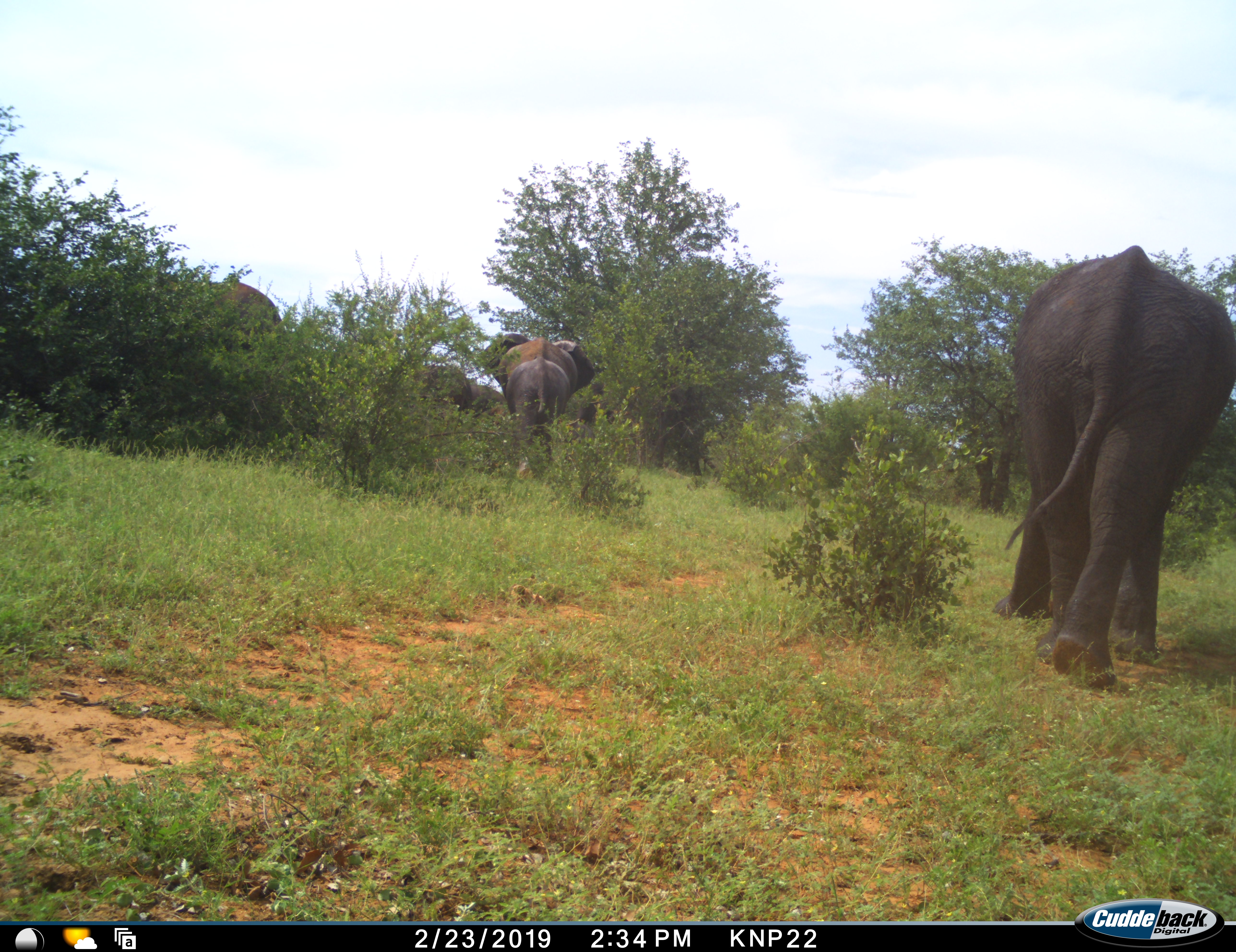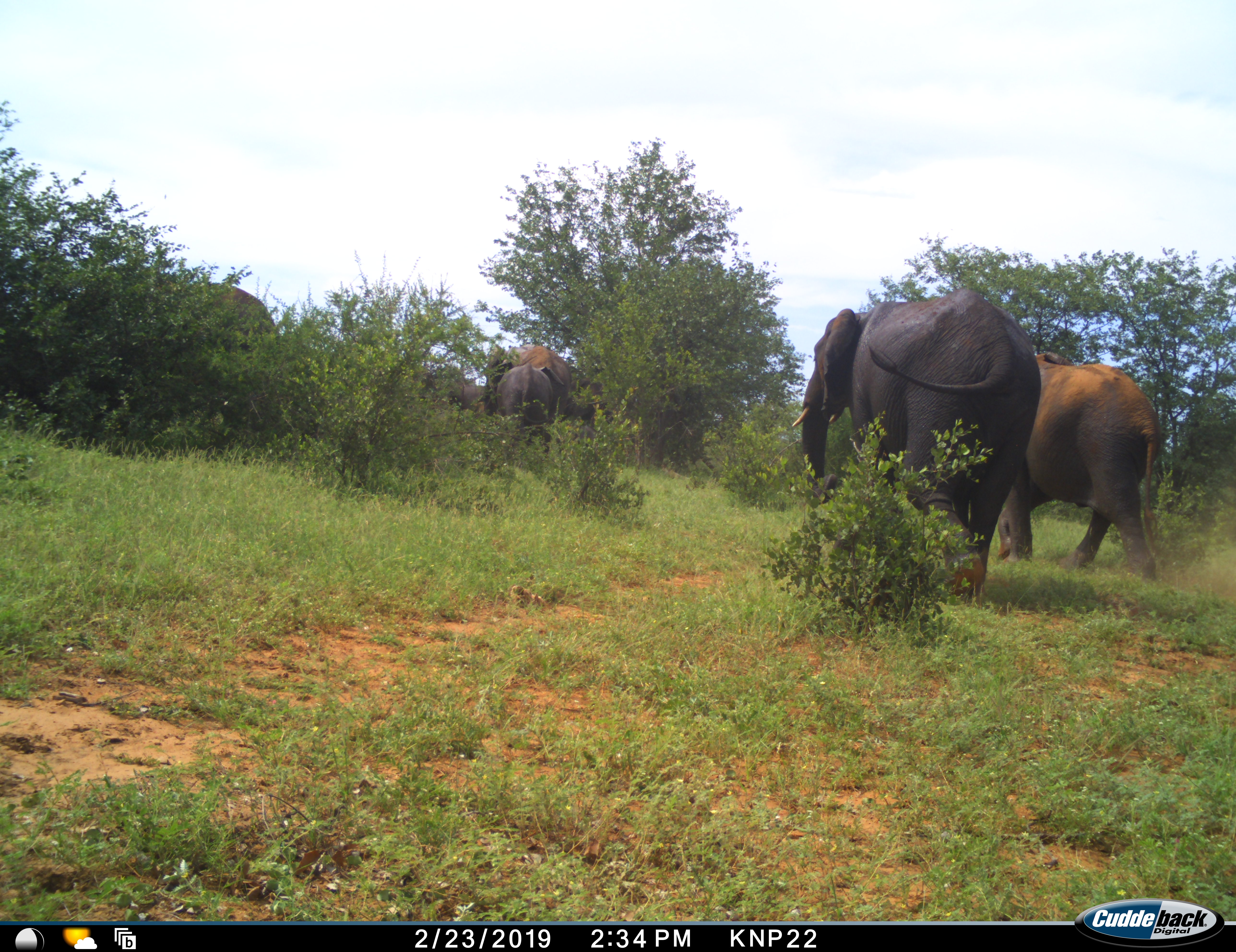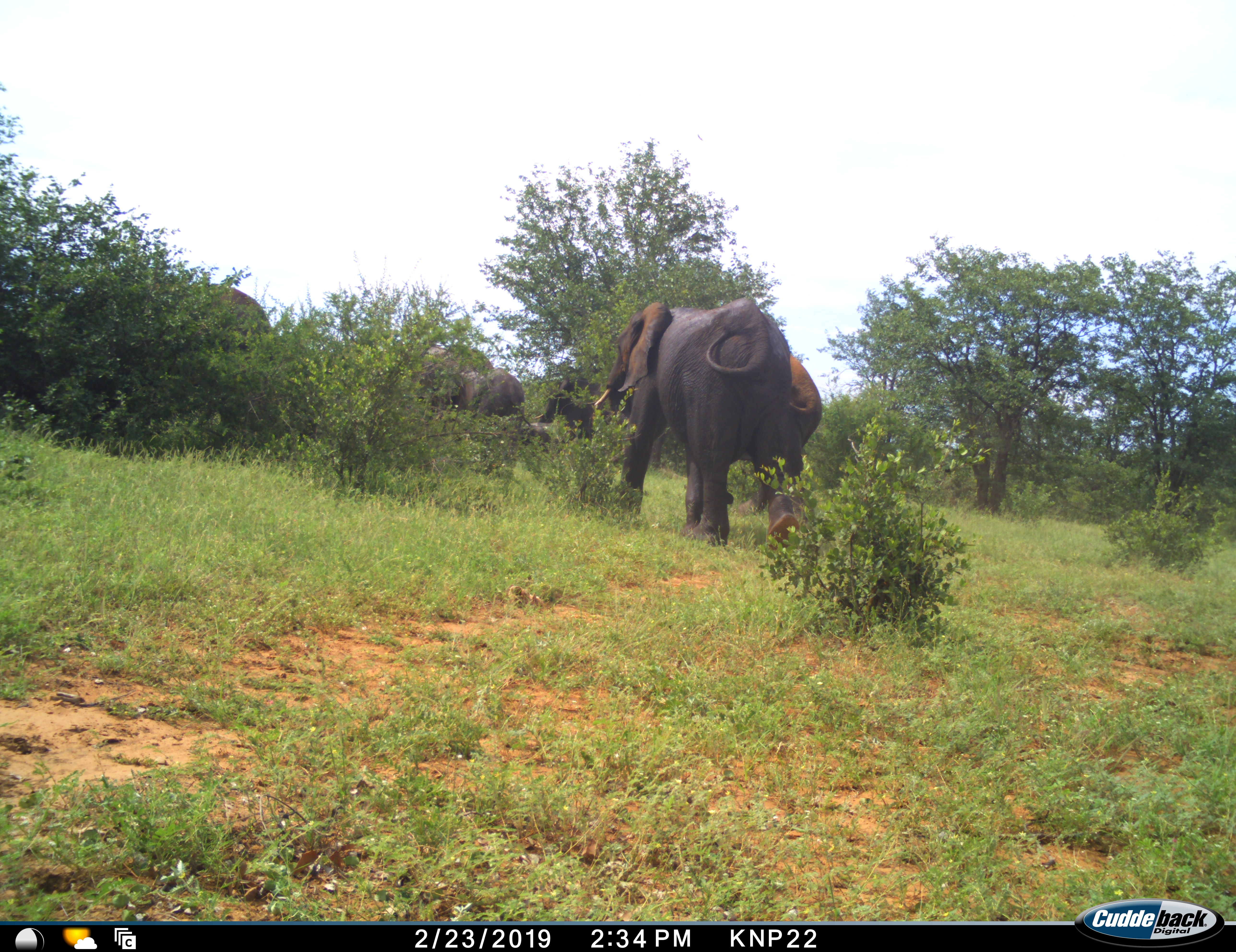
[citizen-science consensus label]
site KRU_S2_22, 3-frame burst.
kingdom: Animalia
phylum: Chordata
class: Mammalia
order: Proboscidea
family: Elephantidae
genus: Loxodonta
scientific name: Loxodonta africana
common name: african bush elephant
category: elephant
Elephant (african bush elephant) (Loxodonta africana), count 6. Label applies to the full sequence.